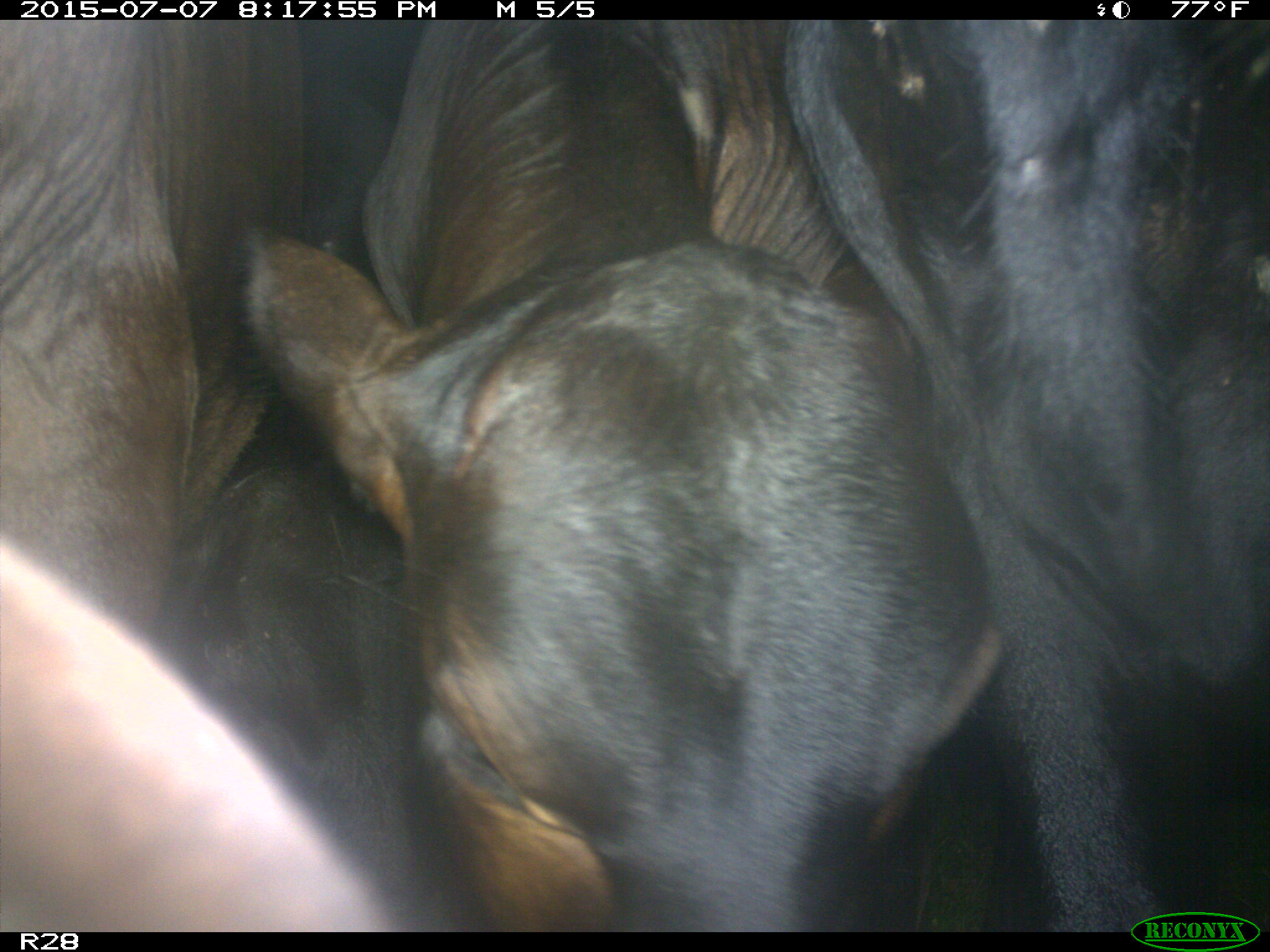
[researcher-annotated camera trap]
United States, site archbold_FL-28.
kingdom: Animalia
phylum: Chordata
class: Mammalia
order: Artiodactyla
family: Bovidae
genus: Bos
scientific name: Bos taurus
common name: domestic cow